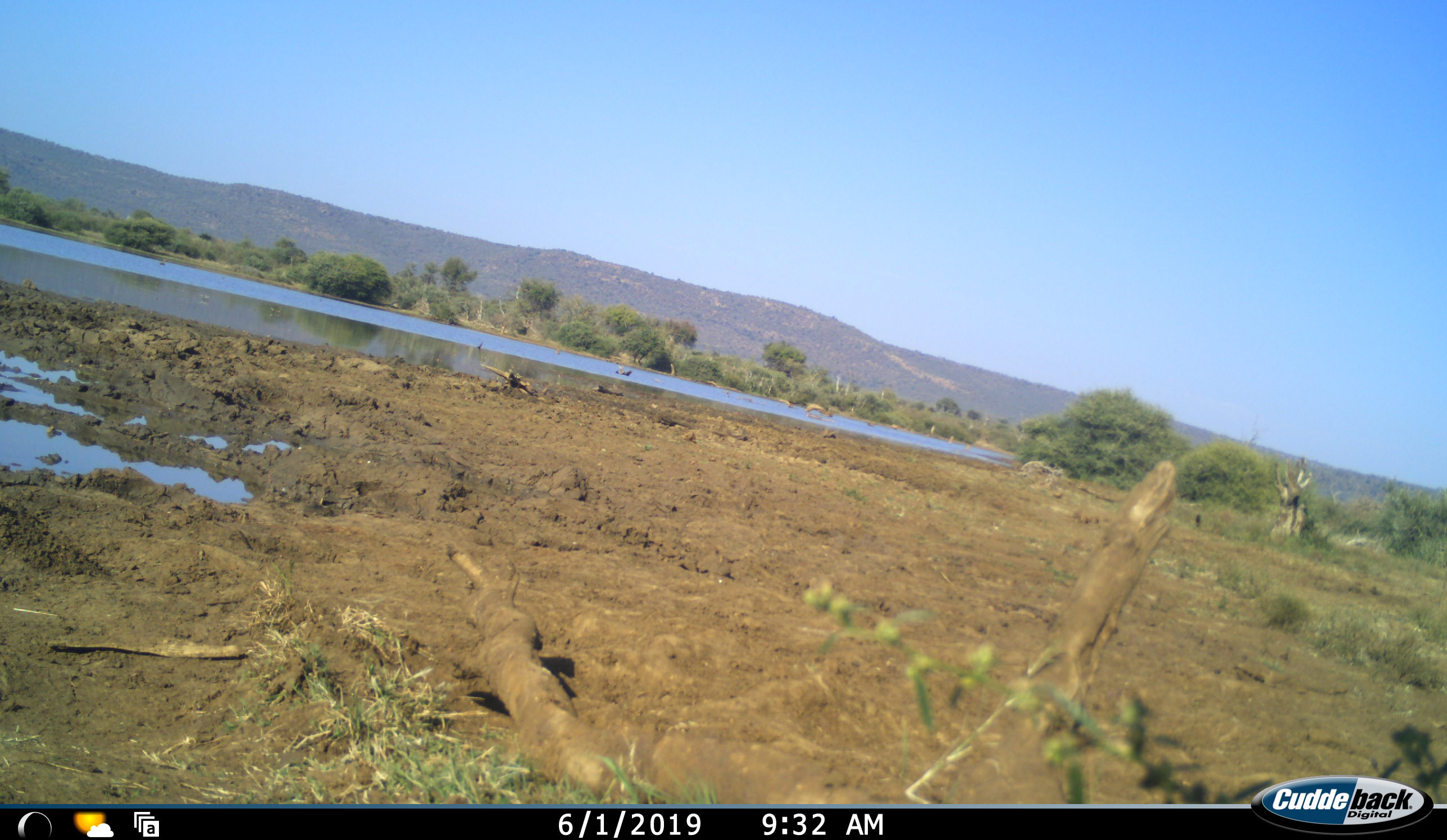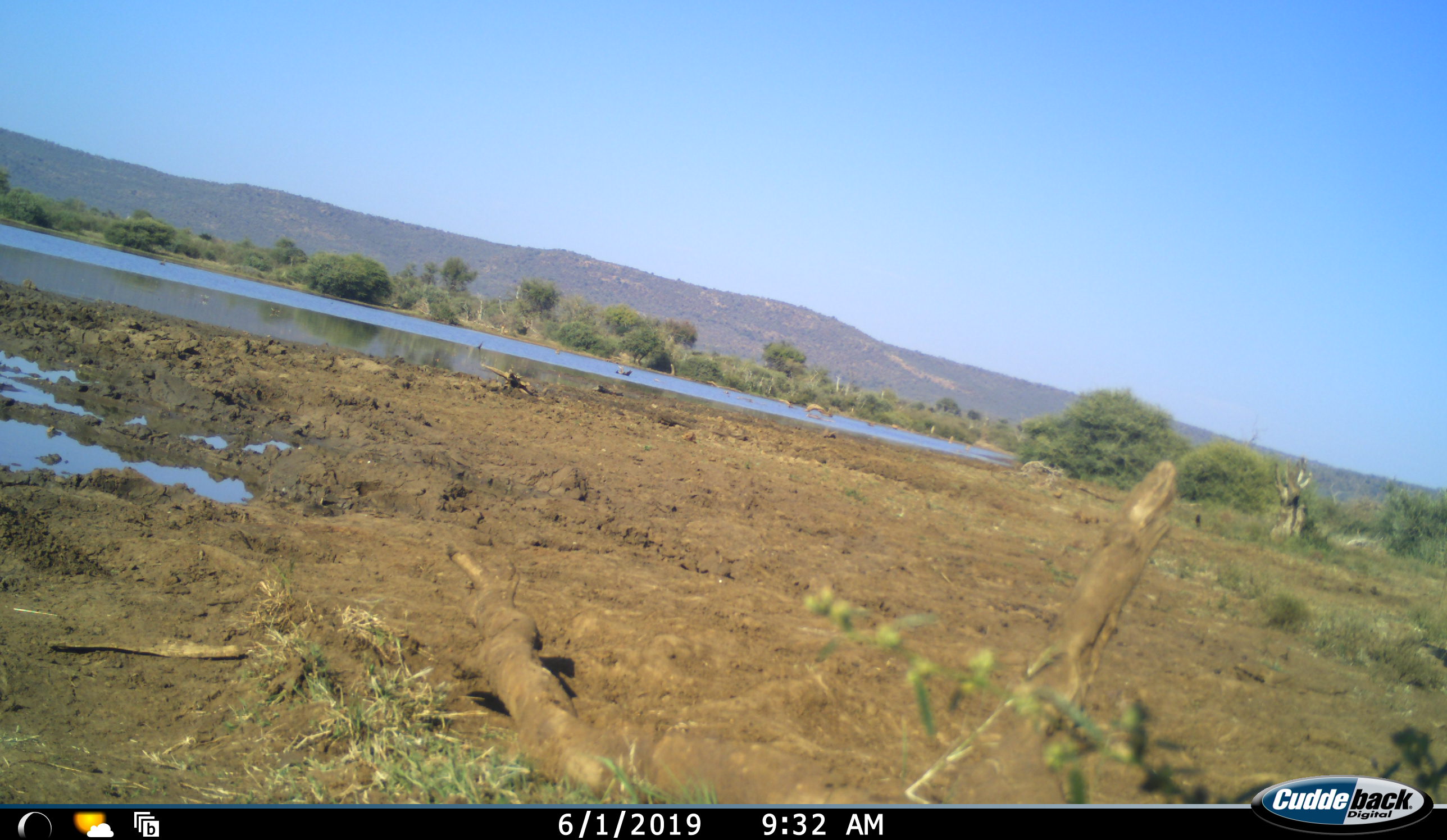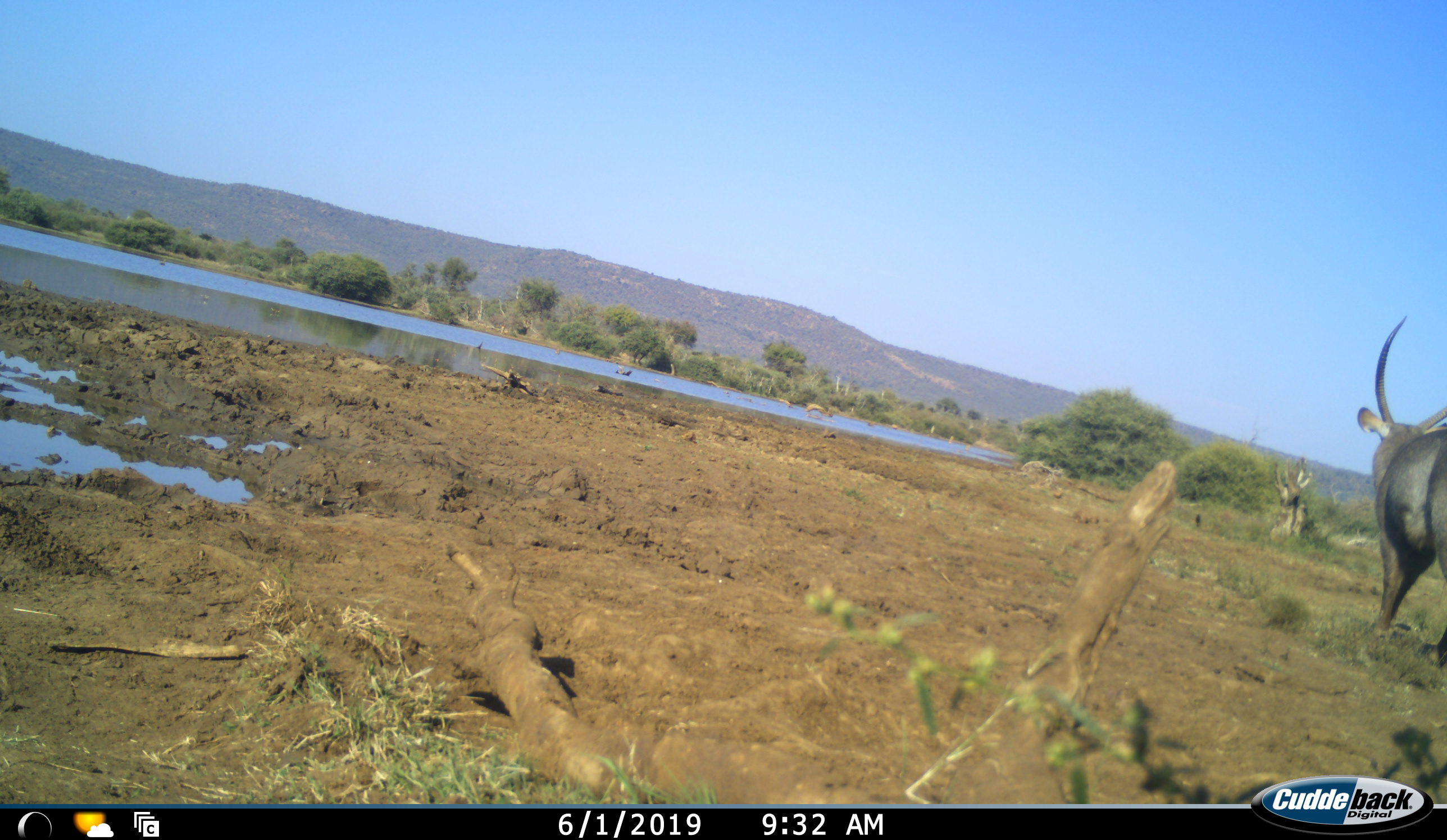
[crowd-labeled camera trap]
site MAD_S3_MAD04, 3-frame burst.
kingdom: Animalia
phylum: Chordata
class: Mammalia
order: Artiodactyla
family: Bovidae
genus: Kobus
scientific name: Kobus ellipsiprymnus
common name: waterbuck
Waterbuck (Kobus ellipsiprymnus), count 1. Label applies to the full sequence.